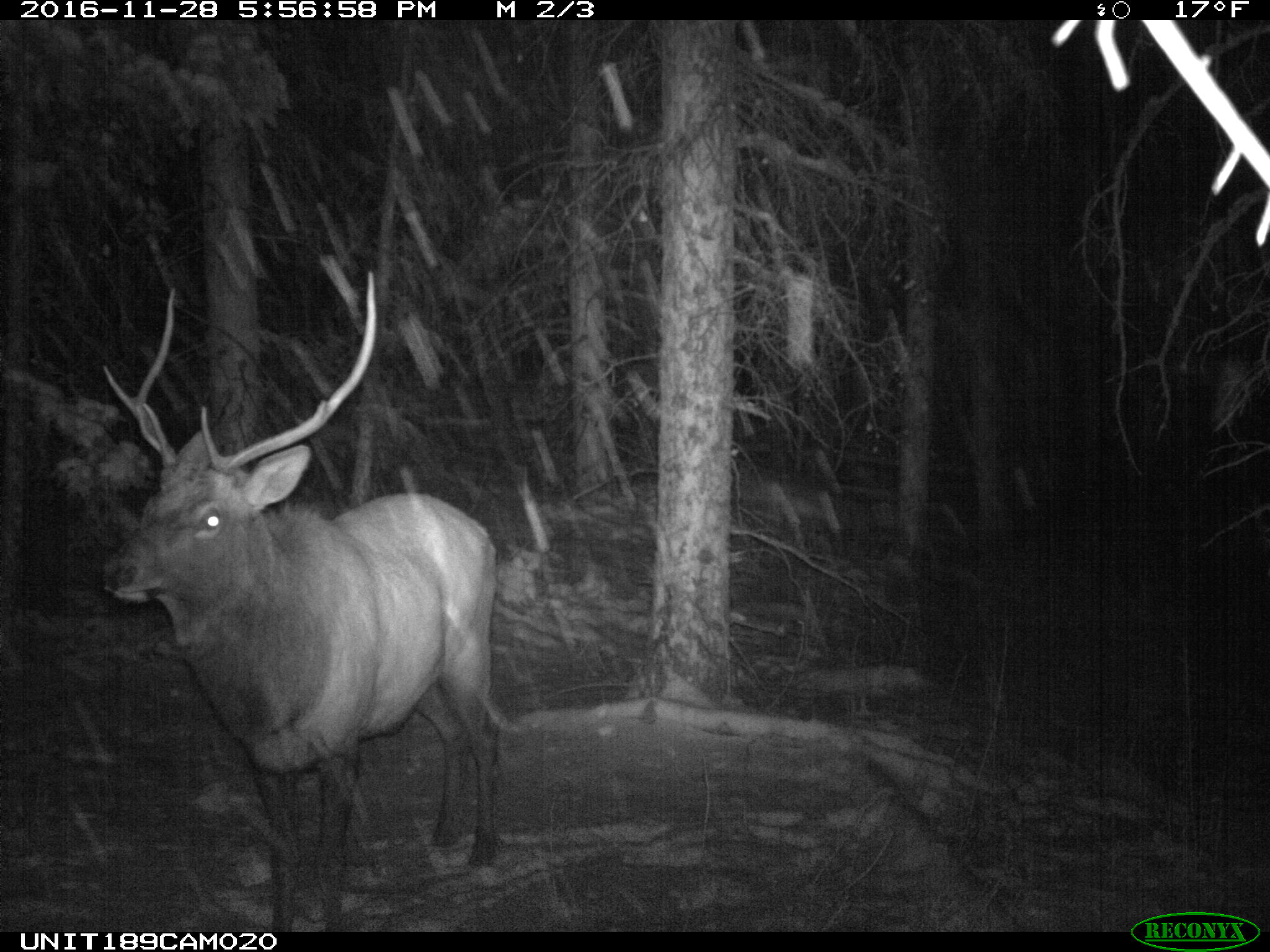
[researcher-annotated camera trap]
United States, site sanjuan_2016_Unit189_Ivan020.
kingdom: Animalia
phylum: Chordata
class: Mammalia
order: Artiodactyla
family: Cervidae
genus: Cervus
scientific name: Cervus elaphus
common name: red deer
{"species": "Cervus elaphus (red deer)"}